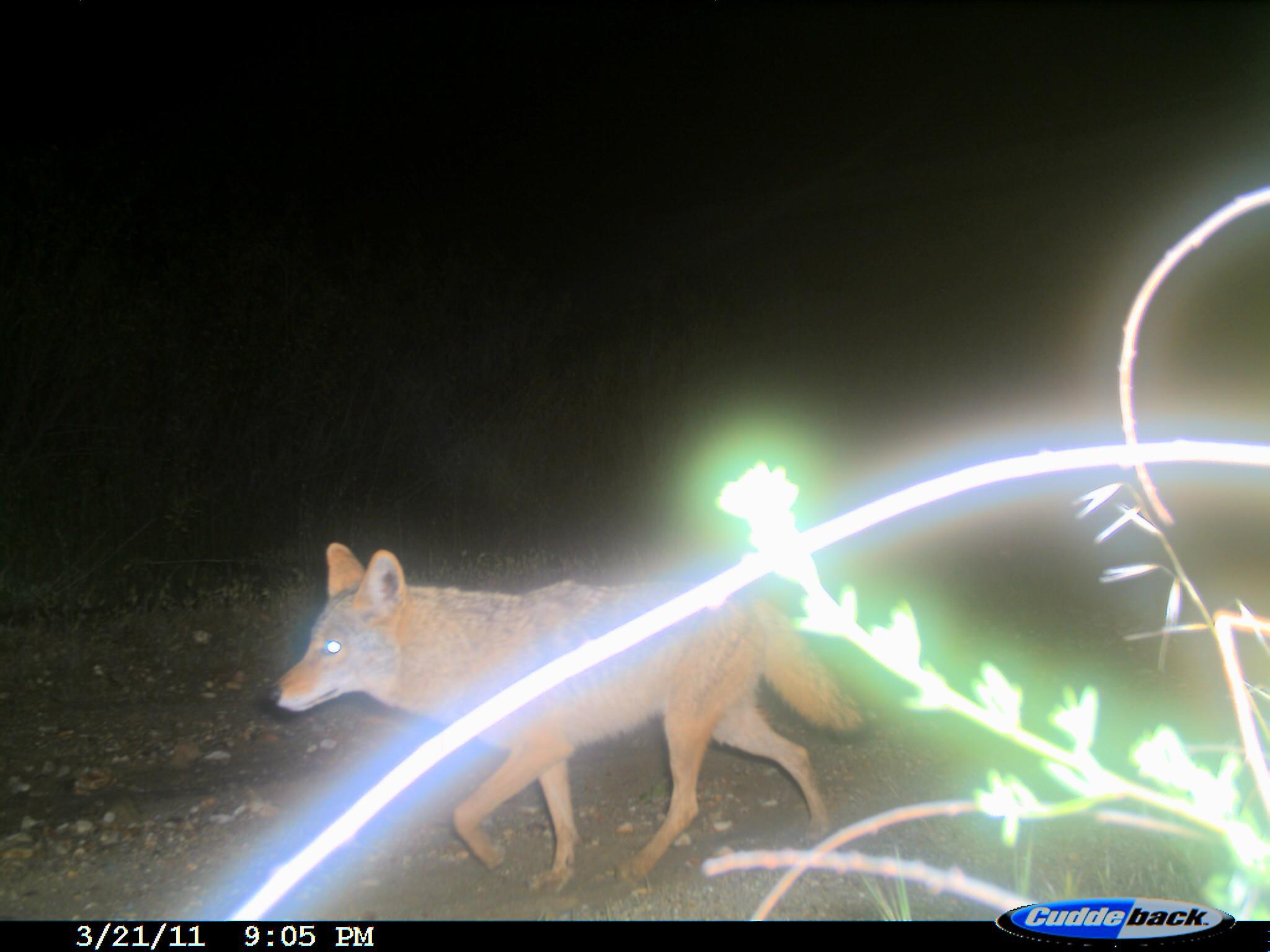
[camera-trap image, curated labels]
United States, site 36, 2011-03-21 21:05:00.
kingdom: Animalia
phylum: Chordata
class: Mammalia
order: Carnivora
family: Canidae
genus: Canis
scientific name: Canis latrans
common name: coyote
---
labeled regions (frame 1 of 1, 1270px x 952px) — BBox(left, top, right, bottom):
coyote: BBox(258, 535, 874, 900)